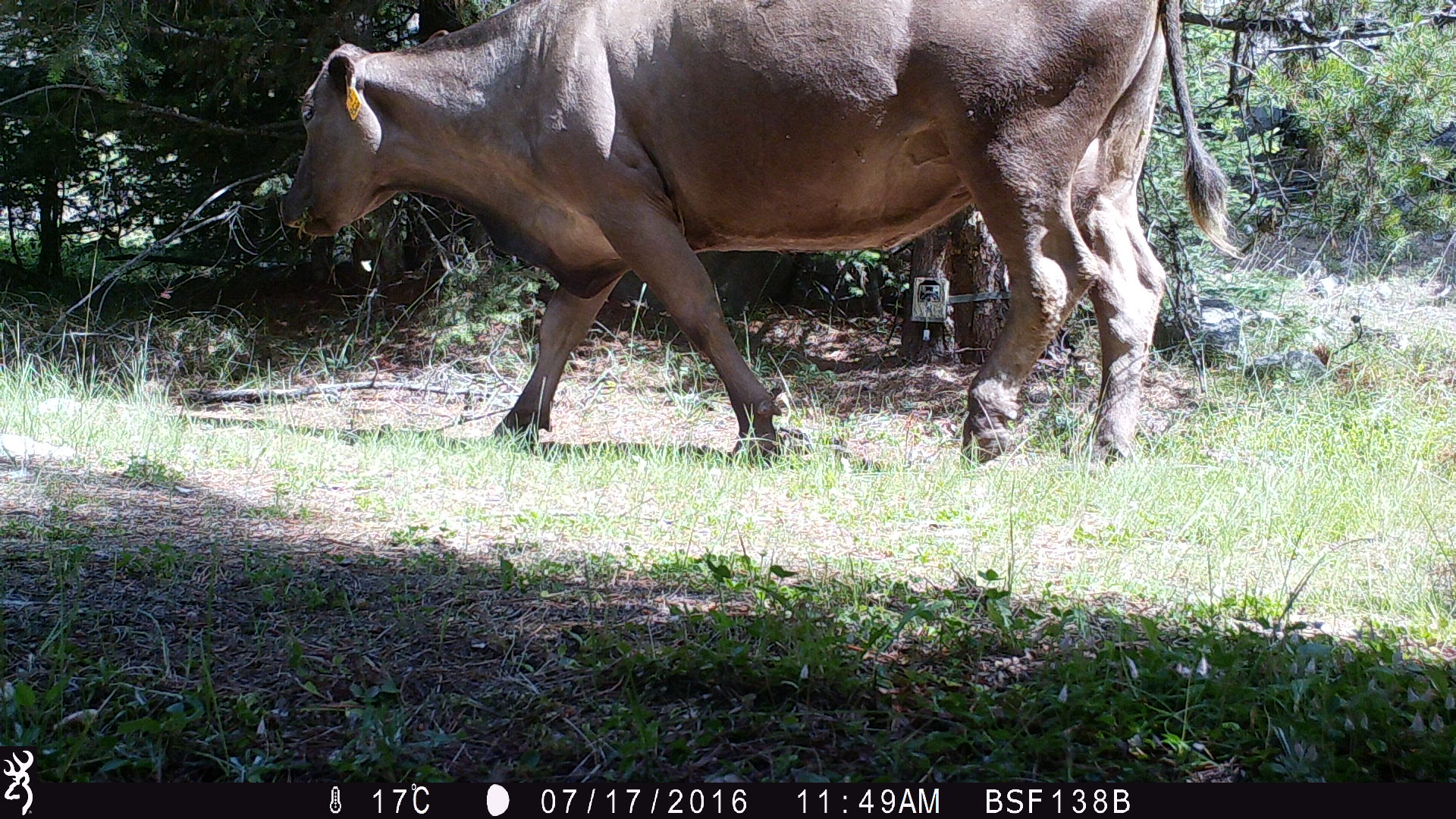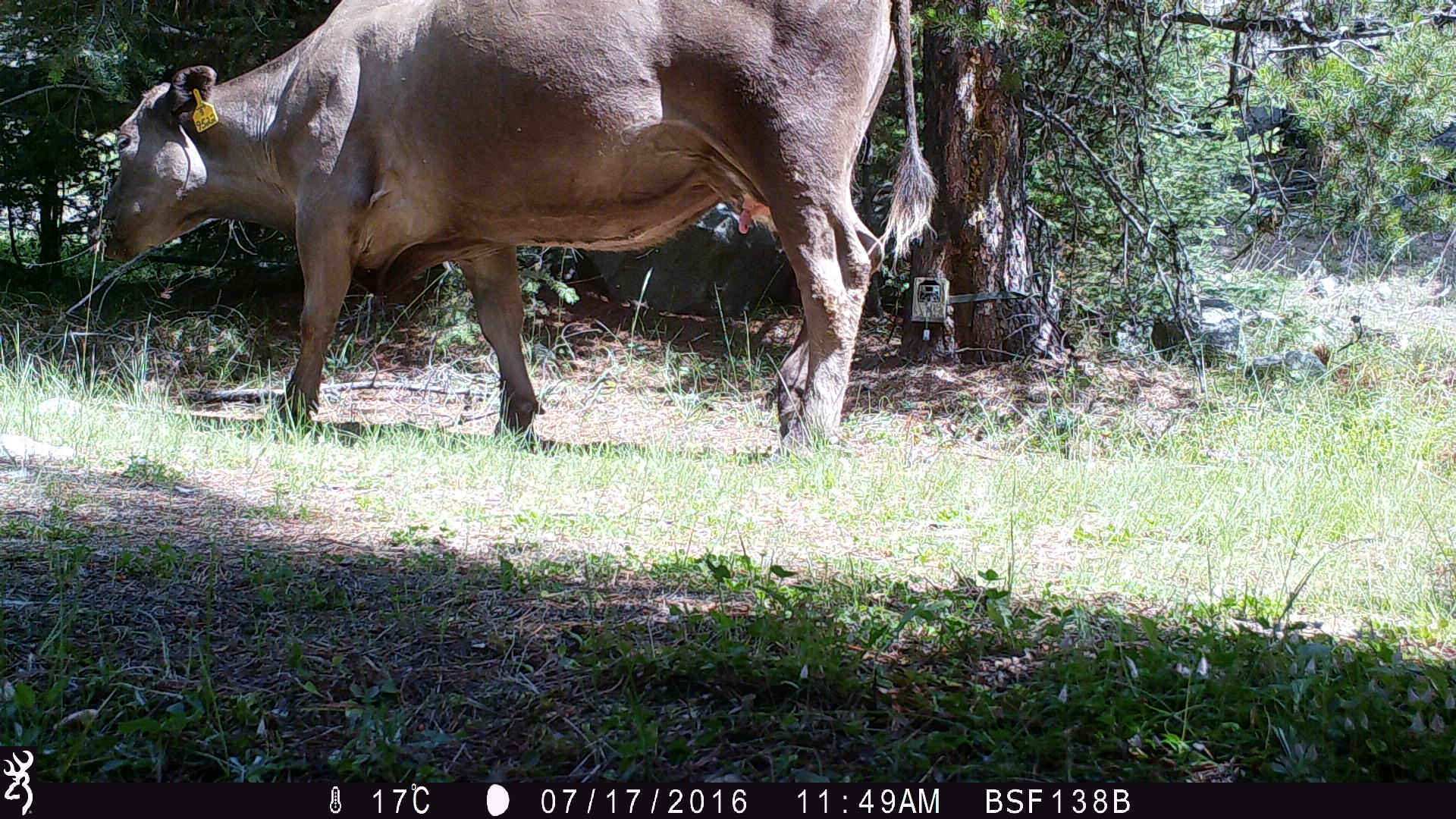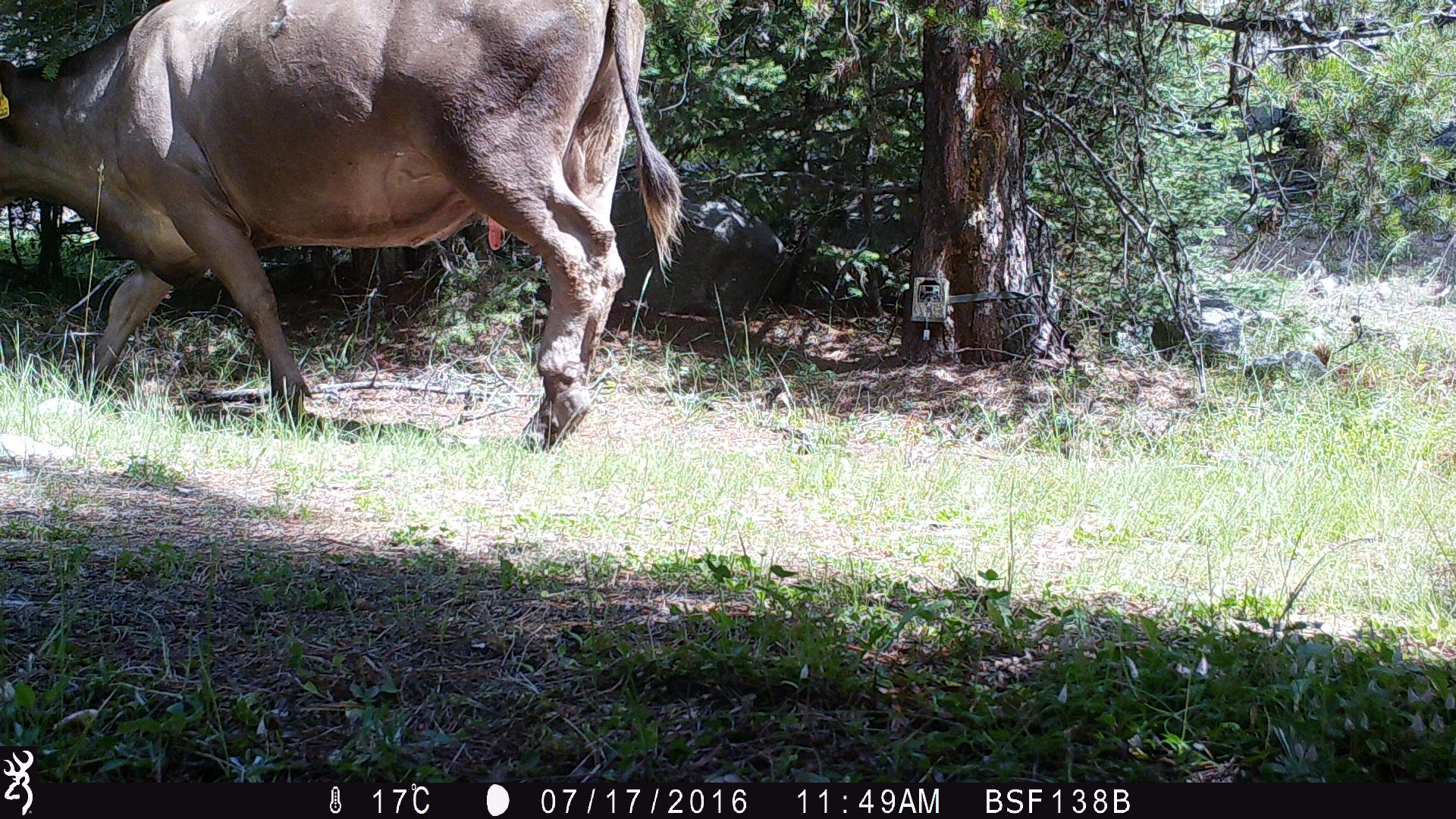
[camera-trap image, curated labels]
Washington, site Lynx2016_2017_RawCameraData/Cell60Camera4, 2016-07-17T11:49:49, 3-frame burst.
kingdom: Animalia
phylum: Chordata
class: Mammalia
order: Artiodactyla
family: Bovidae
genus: Bos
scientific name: Bos taurus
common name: domestic cattle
Domestic cattle (Bos taurus). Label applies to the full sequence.